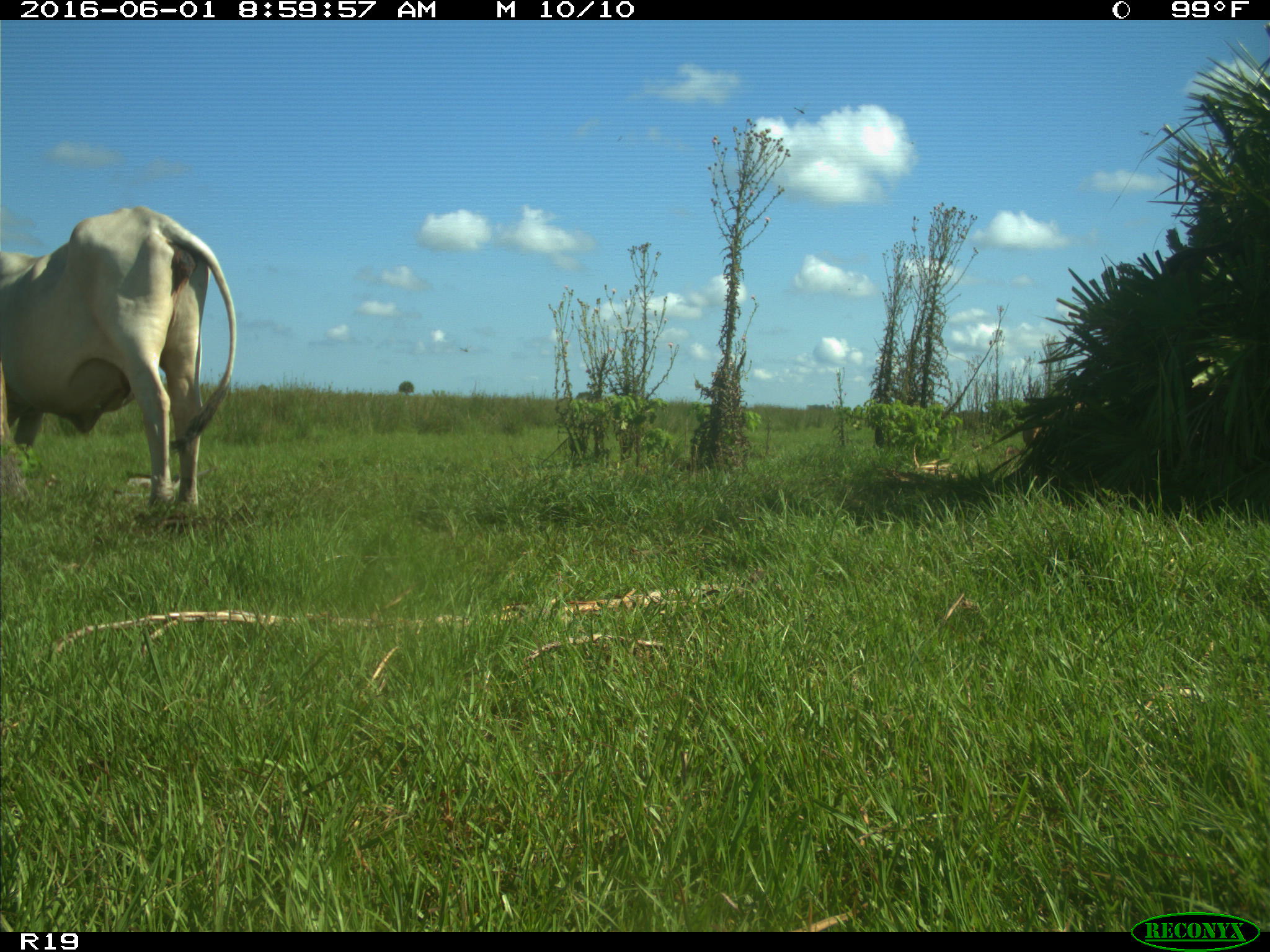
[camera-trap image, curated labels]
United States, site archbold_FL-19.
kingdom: Animalia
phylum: Chordata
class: Mammalia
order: Artiodactyla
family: Bovidae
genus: Bos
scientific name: Bos taurus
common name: domestic cow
Bos taurus (domestic cow).